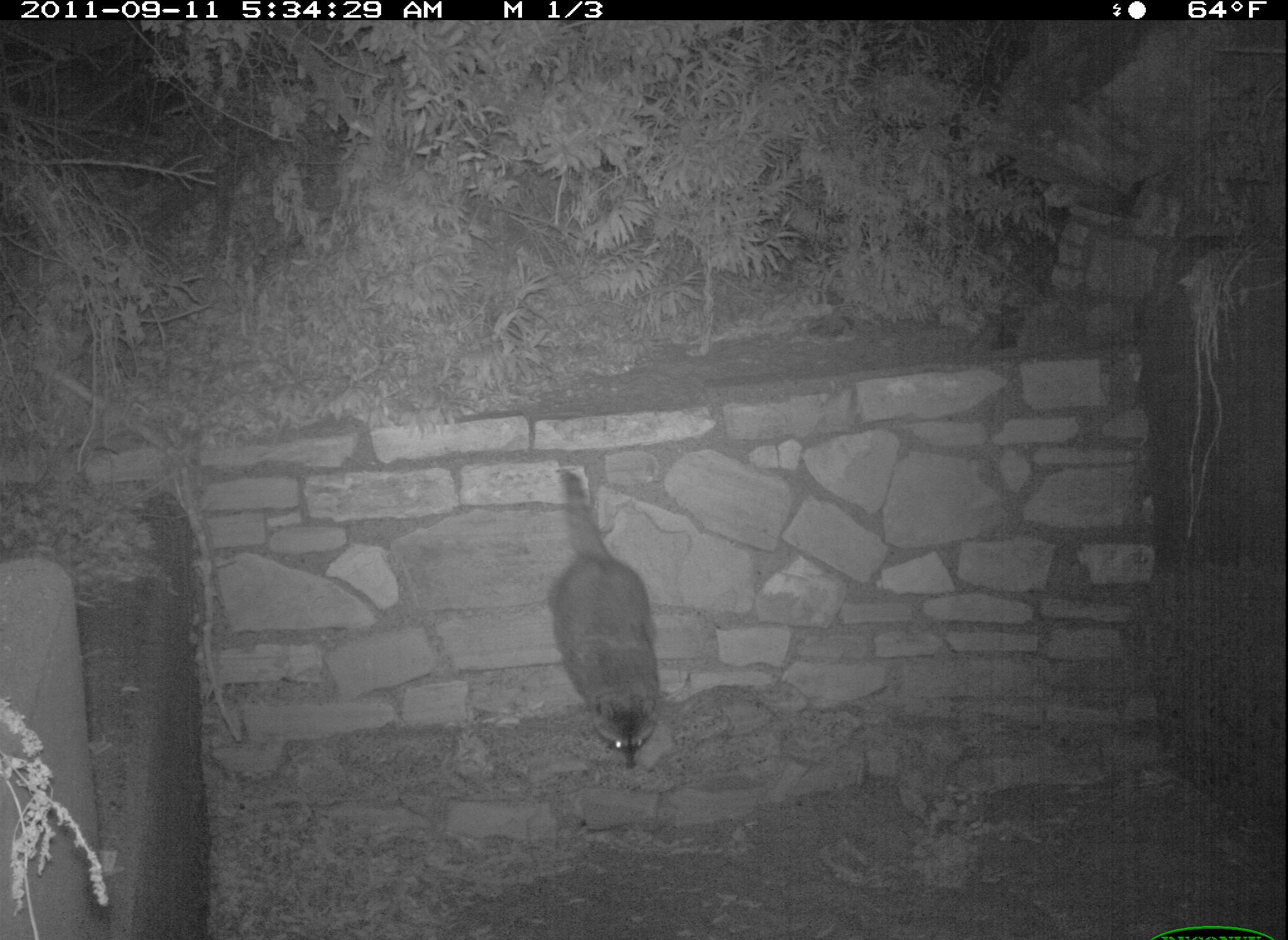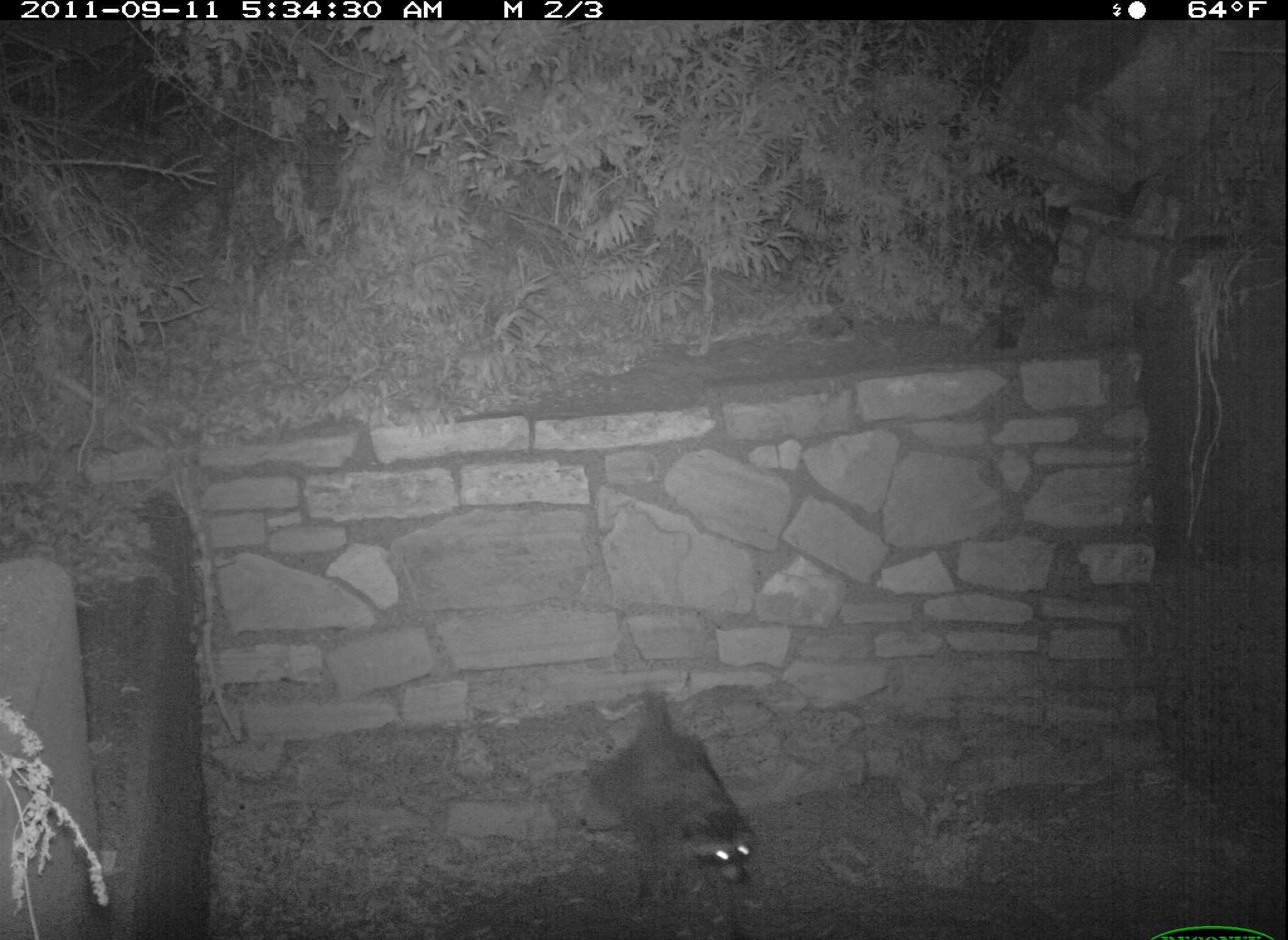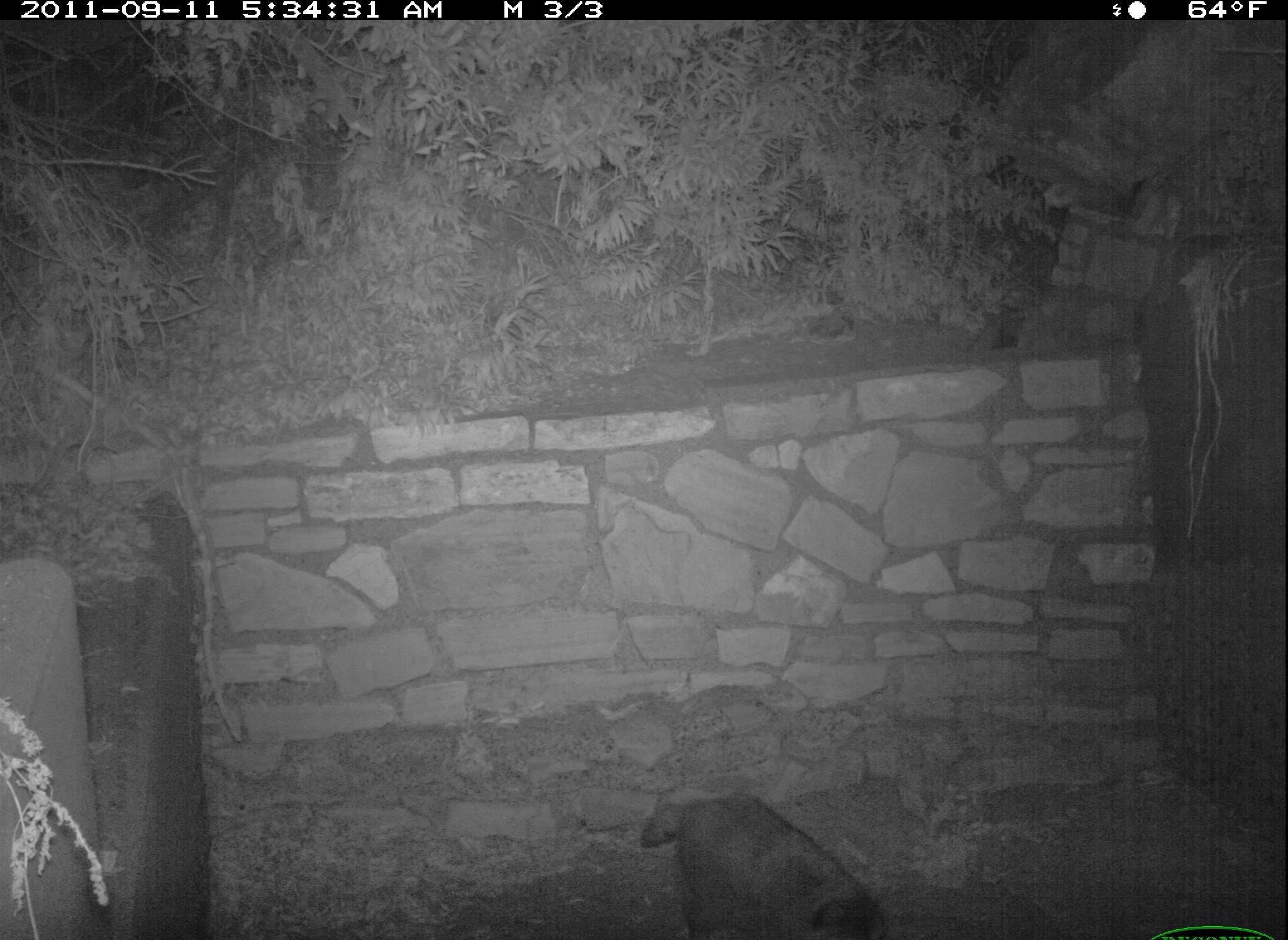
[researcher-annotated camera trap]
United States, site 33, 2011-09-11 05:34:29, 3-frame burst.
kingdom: Animalia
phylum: Chordata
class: Mammalia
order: Carnivora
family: Procyonidae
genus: Procyon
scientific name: Procyon lotor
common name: raccoon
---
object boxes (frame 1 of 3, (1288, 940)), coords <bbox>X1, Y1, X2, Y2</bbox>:
raccoon: <bbox>507, 435, 668, 802</bbox>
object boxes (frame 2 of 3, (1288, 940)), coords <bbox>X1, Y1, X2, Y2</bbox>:
raccoon: <bbox>586, 641, 774, 912</bbox>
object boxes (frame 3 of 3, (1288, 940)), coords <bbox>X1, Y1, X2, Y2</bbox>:
raccoon: <bbox>618, 781, 884, 940</bbox>